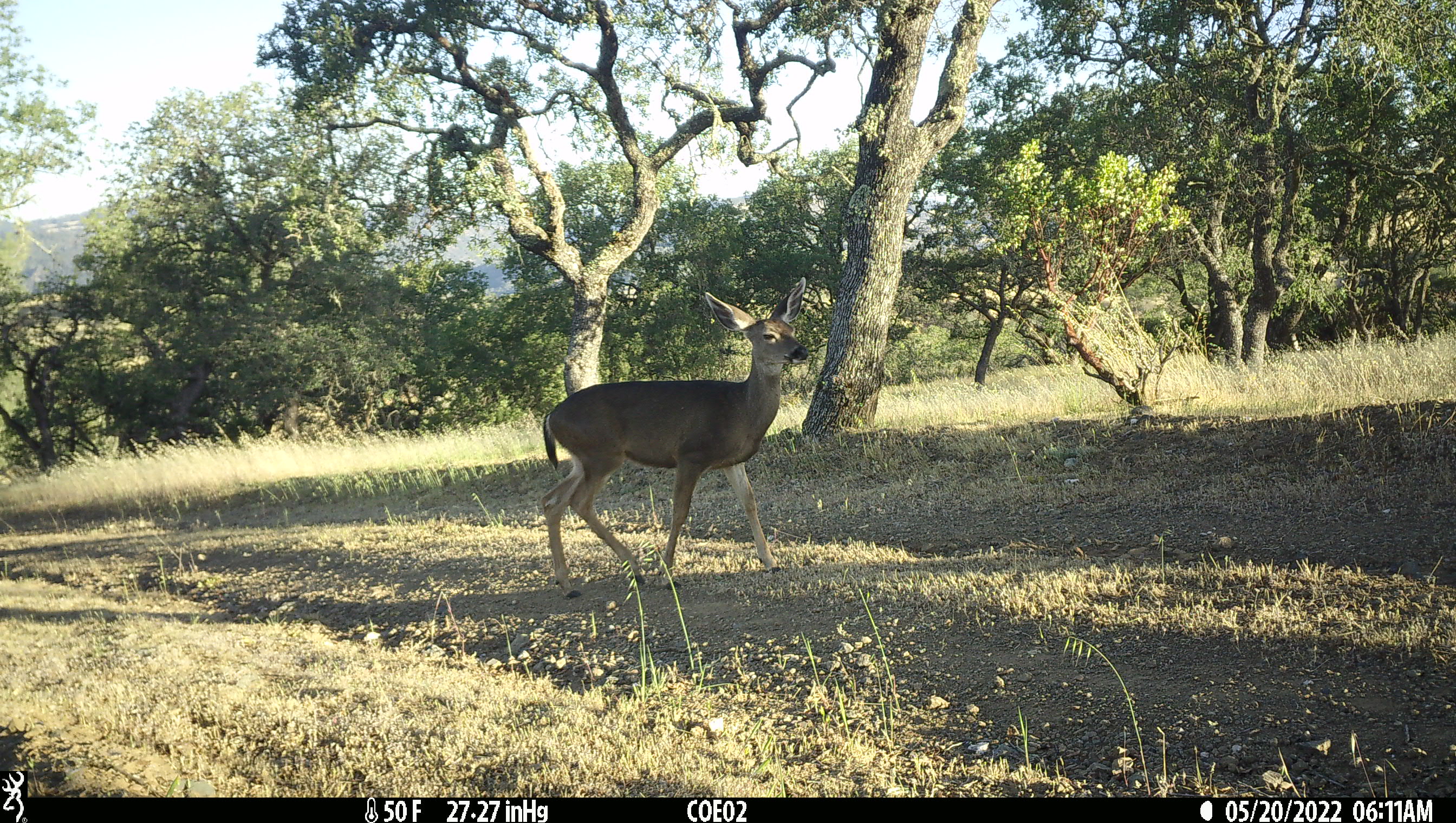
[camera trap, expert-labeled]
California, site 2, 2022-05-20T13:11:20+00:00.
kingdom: Animalia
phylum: Chordata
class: Mammalia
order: Artiodactyla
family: Cervidae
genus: Odocoileus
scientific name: Odocoileus hemionus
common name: mule deer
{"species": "mule deer (Odocoileus hemionus)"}